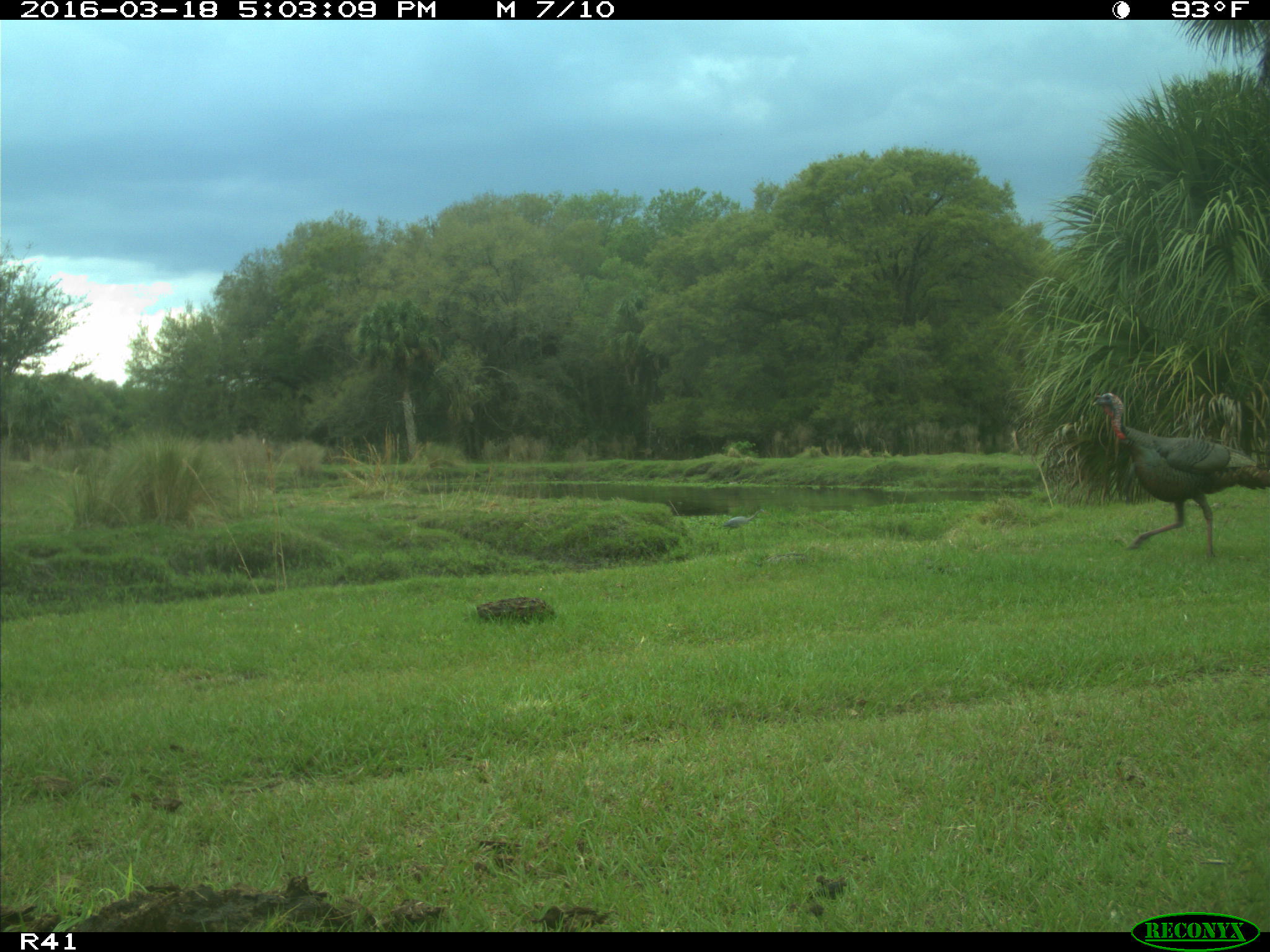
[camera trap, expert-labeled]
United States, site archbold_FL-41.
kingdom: Animalia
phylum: Chordata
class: Aves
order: Galliformes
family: Phasianidae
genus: Meleagris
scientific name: Meleagris gallopavo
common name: wild turkey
Meleagris gallopavo (wild turkey).